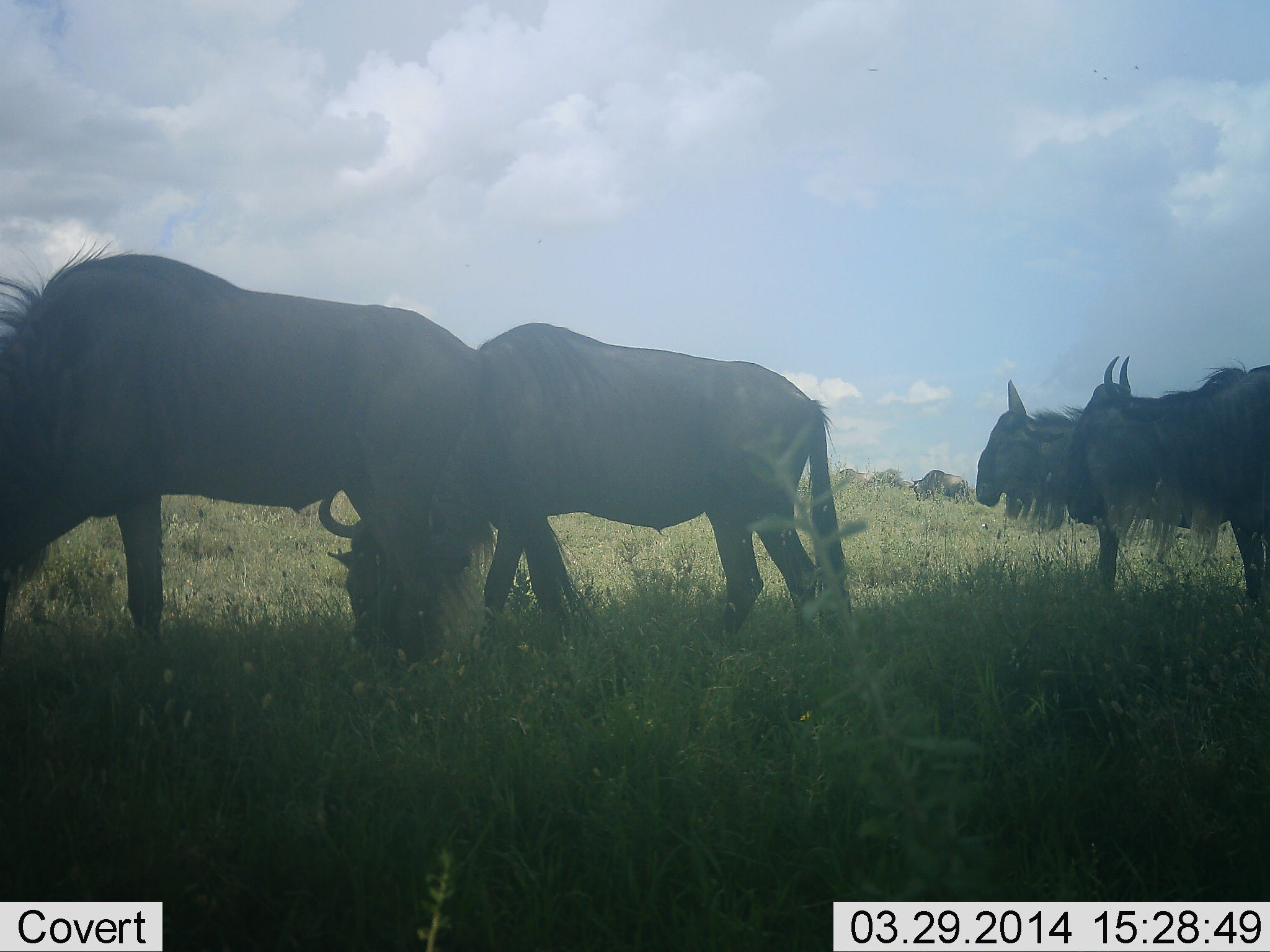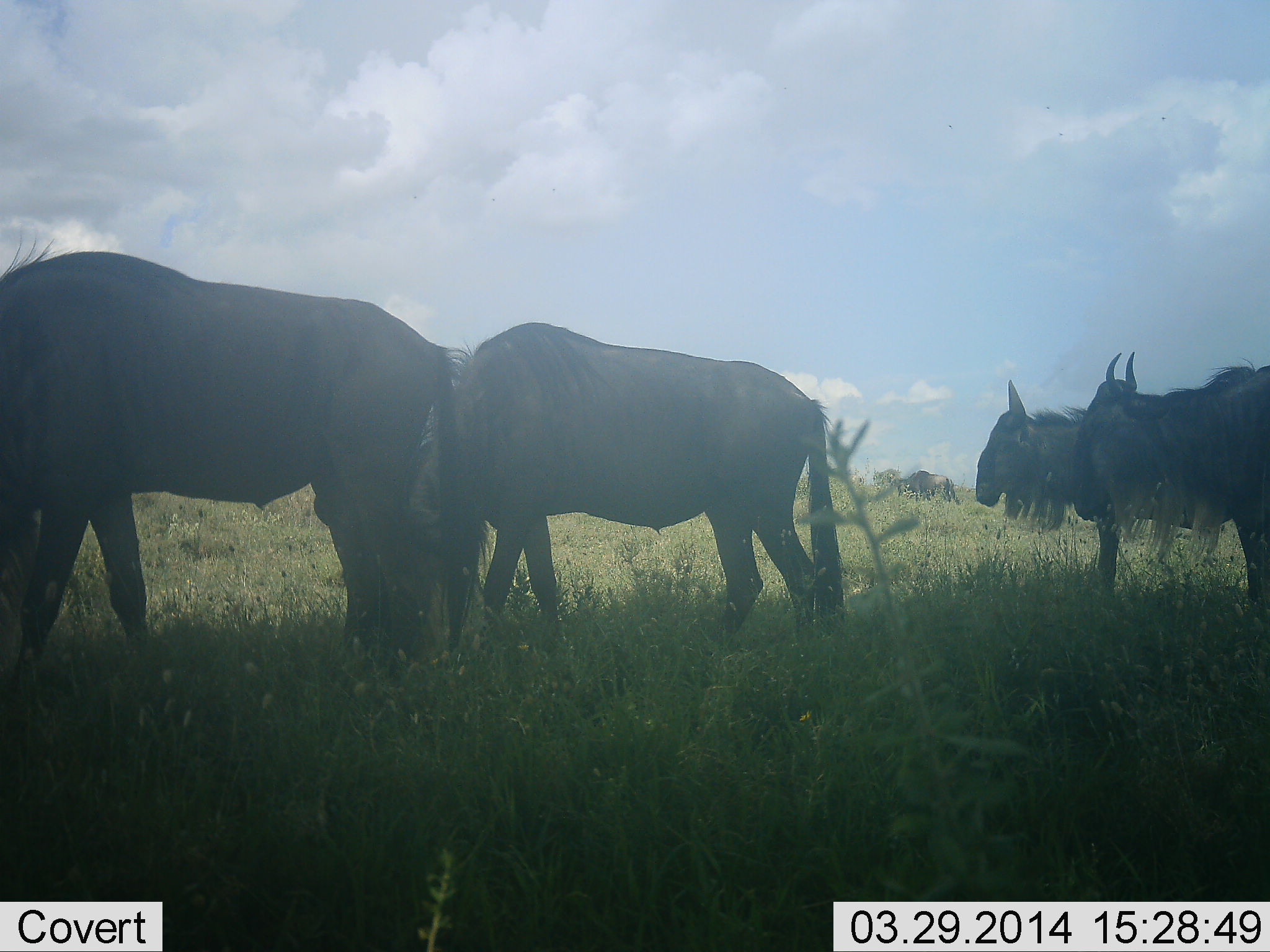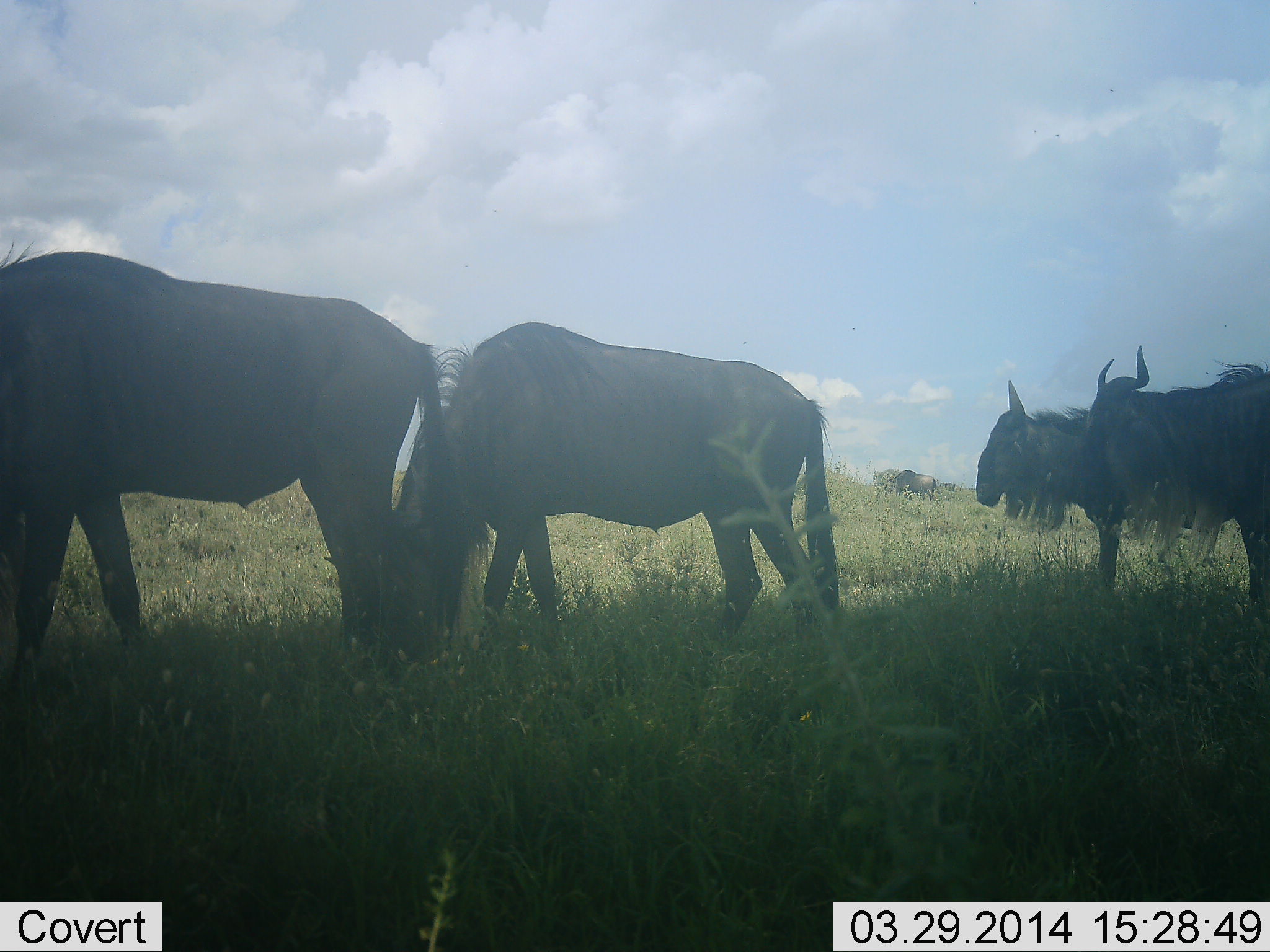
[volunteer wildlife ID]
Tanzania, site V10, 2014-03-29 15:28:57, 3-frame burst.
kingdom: Animalia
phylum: Chordata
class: Mammalia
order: Artiodactyla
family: Bovidae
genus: Connochaetes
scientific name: Connochaetes taurinus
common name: blue wildebeest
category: wildebeest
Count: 5.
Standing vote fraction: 90%.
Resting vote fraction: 0%.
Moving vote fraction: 30%.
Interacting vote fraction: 10%.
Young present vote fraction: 0%.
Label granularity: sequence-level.